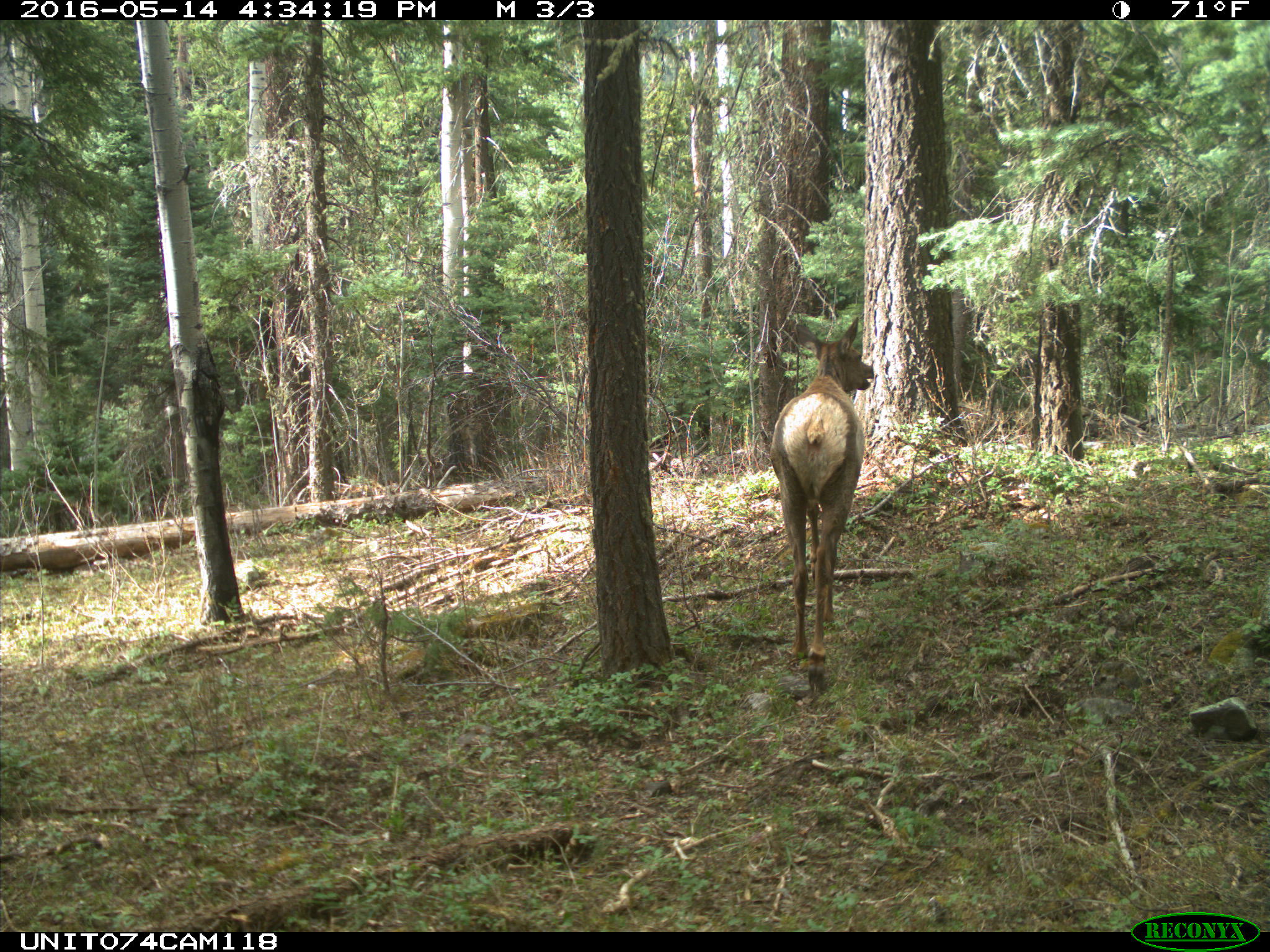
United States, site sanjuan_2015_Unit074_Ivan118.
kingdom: Animalia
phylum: Chordata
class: Mammalia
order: Artiodactyla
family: Cervidae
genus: Cervus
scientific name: Cervus elaphus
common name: red deer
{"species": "Cervus elaphus (red deer)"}